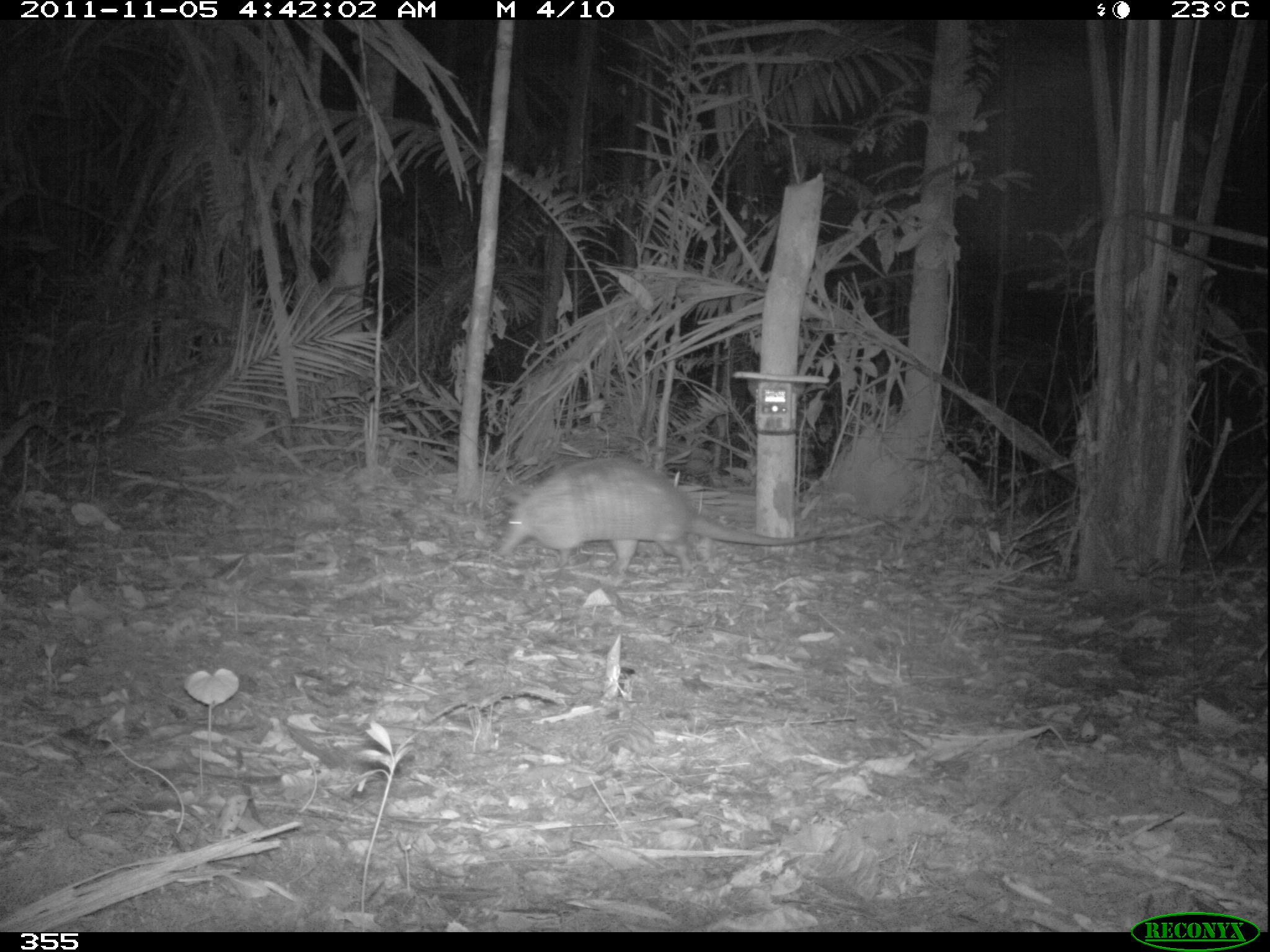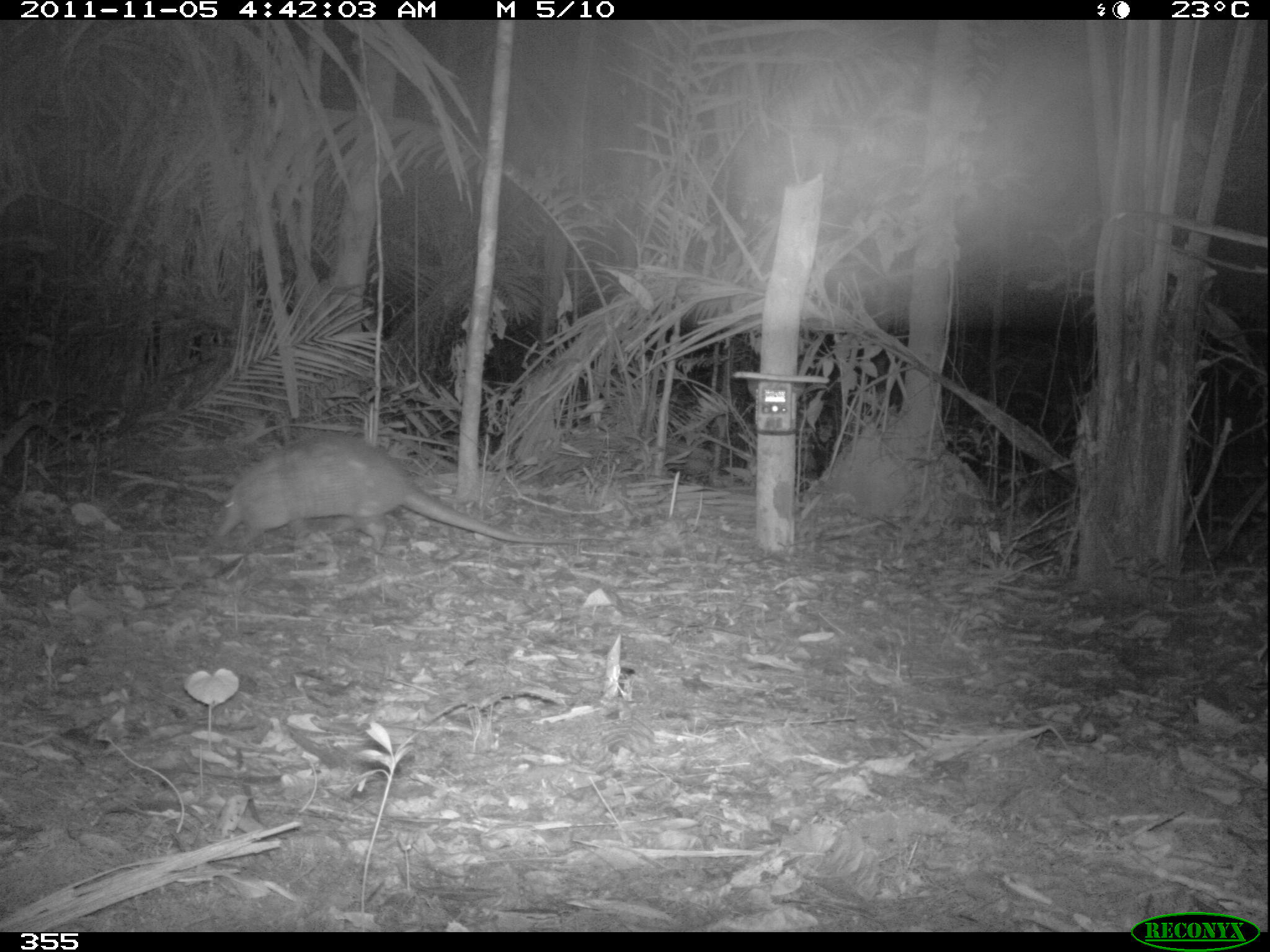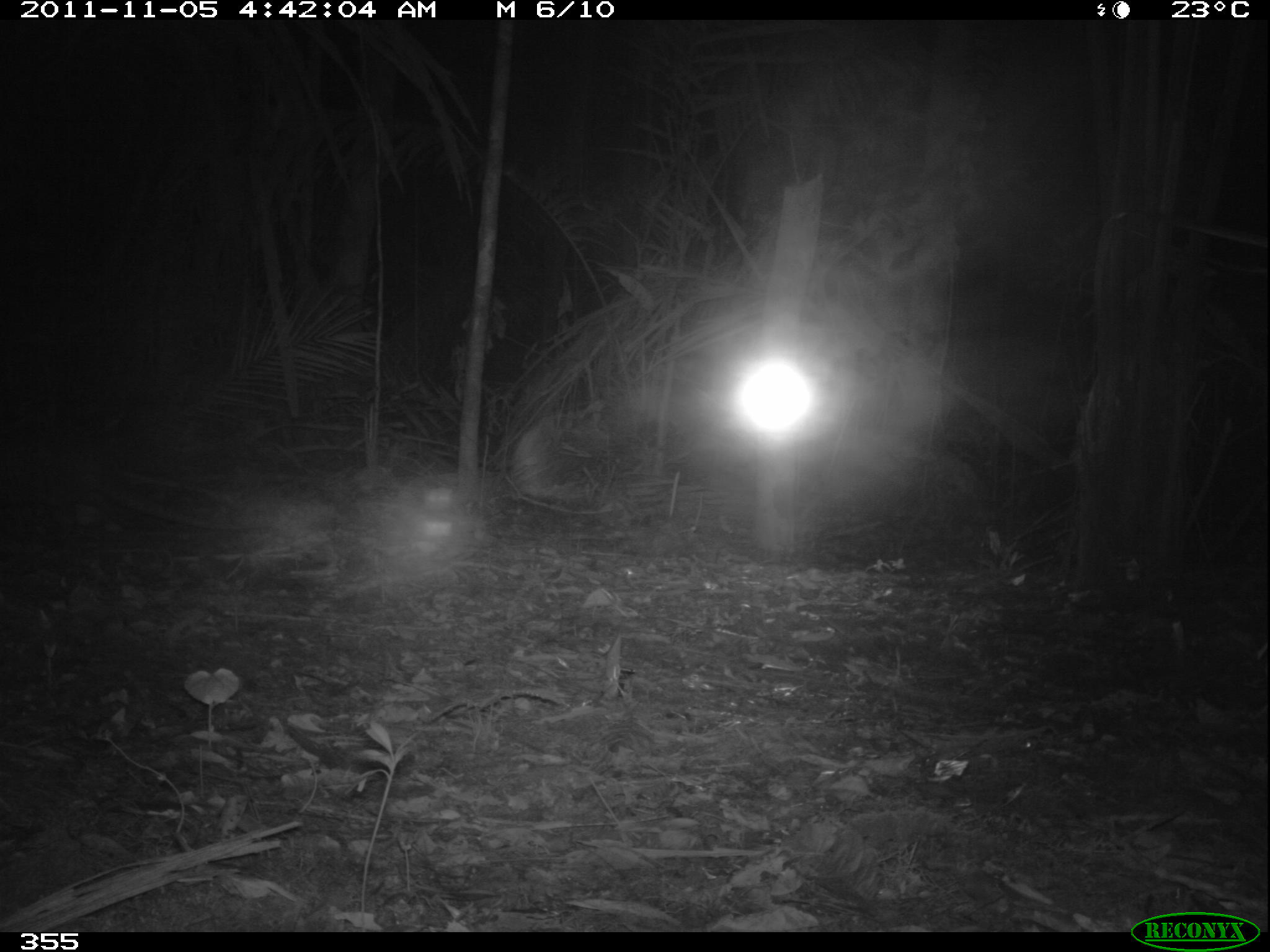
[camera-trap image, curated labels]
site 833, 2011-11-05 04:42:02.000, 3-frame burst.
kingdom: Animalia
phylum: Chordata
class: Mammalia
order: Cingulata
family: Dasypodidae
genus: Dasypus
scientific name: Dasypus kappleri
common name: greater long-nosed armadillo